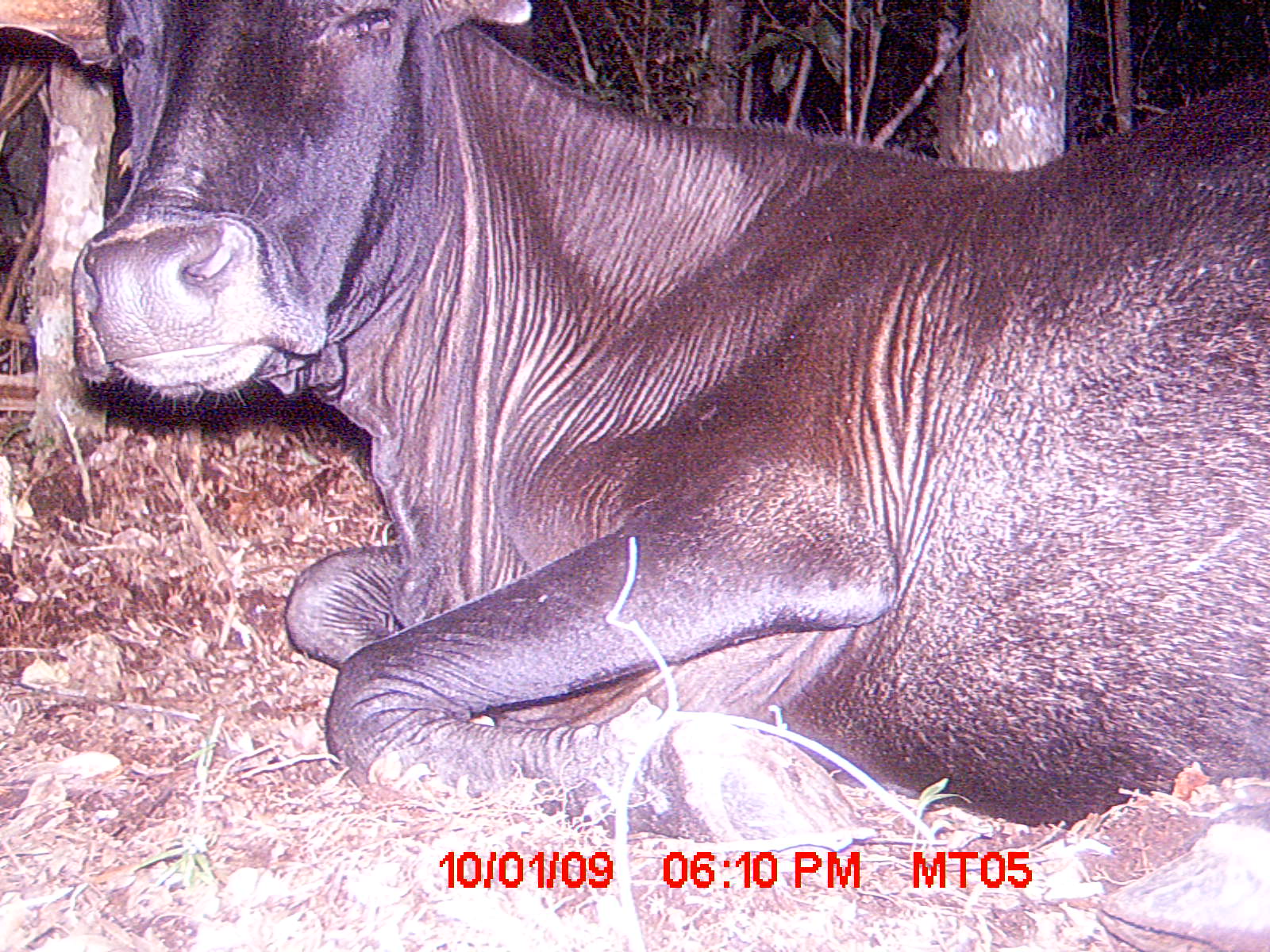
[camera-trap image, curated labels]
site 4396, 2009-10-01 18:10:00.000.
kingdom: Animalia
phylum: Chordata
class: Mammalia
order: Artiodactyla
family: Bovidae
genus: Bos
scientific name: Bos taurus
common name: domestic cattle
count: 2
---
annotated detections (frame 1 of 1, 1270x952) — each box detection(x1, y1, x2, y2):
bos taurus: detection(0, 0, 1270, 951)